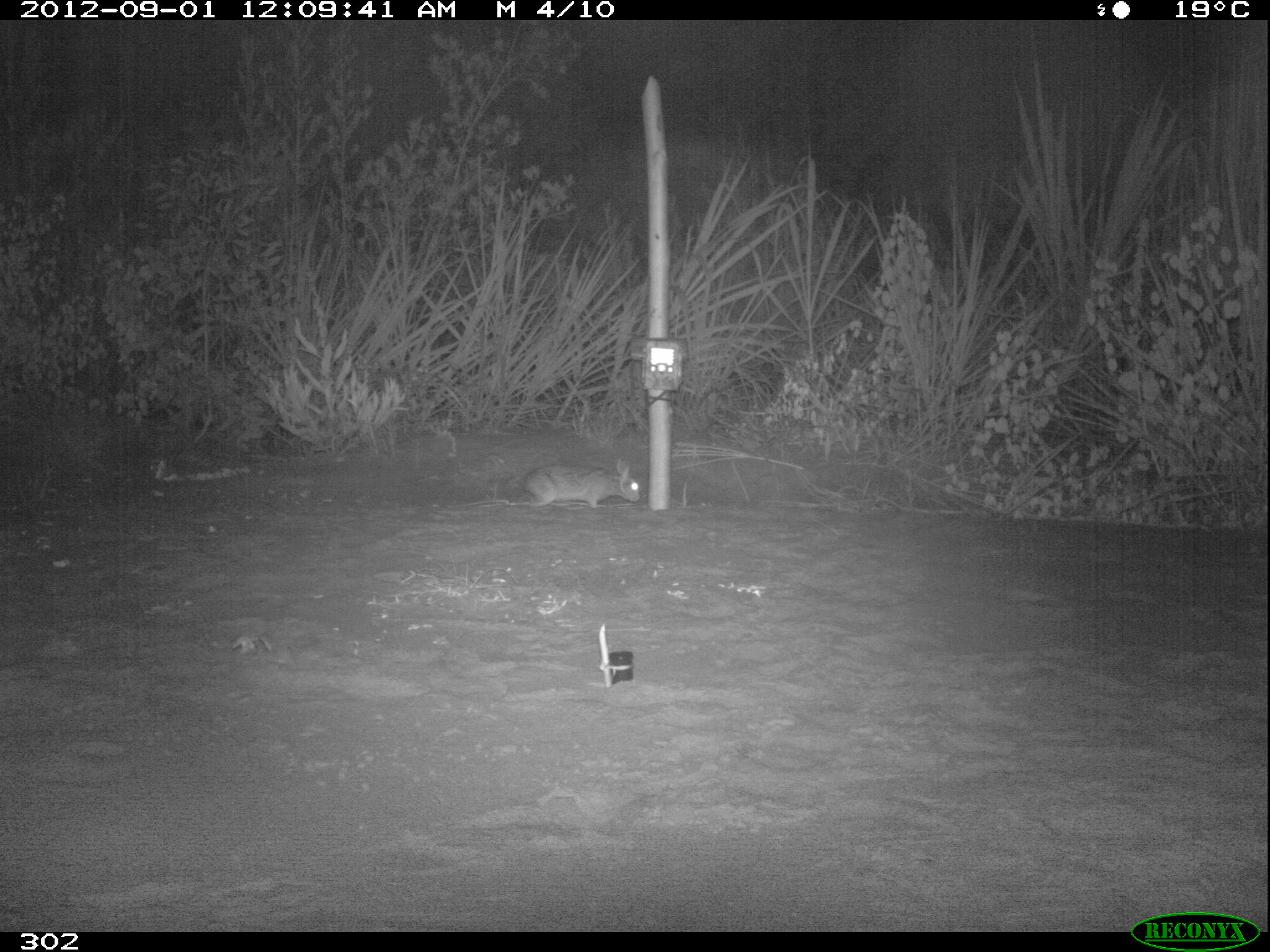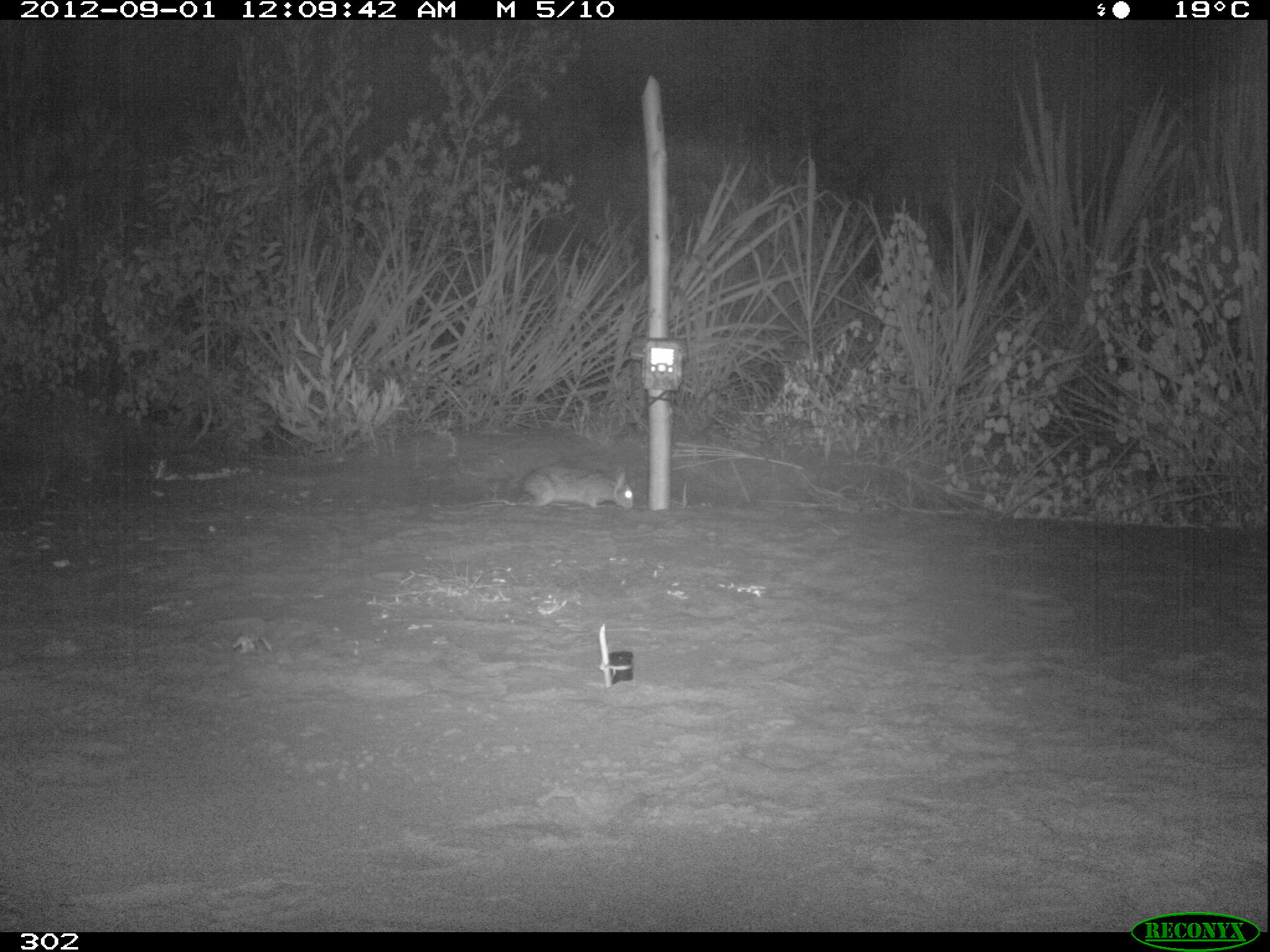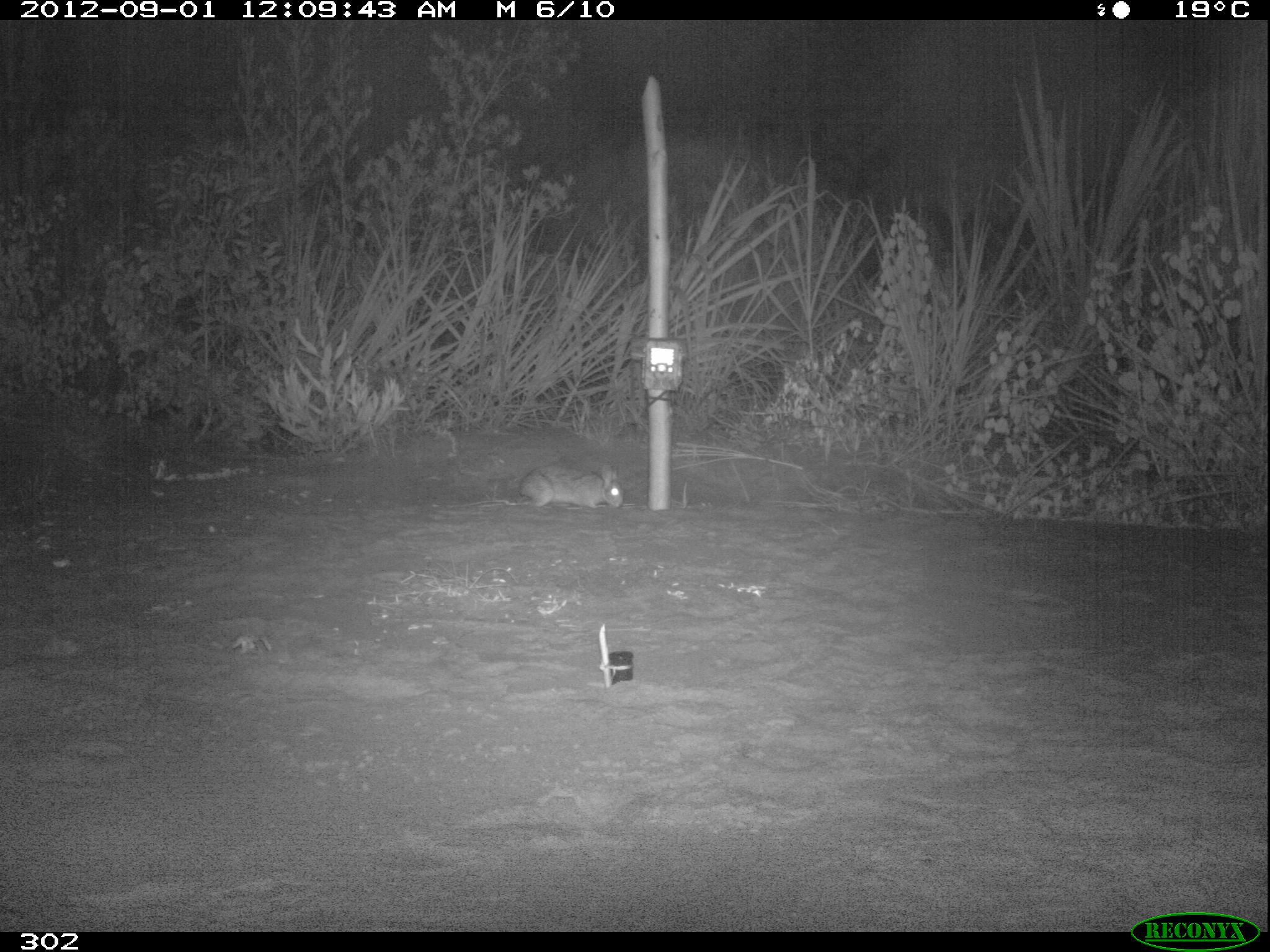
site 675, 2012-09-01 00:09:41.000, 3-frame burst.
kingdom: Animalia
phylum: Chordata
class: Mammalia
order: Lagomorpha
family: Leporidae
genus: Sylvilagus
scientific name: Sylvilagus brasiliensis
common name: tapeti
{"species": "Sylvilagus brasiliensis (tapeti)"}